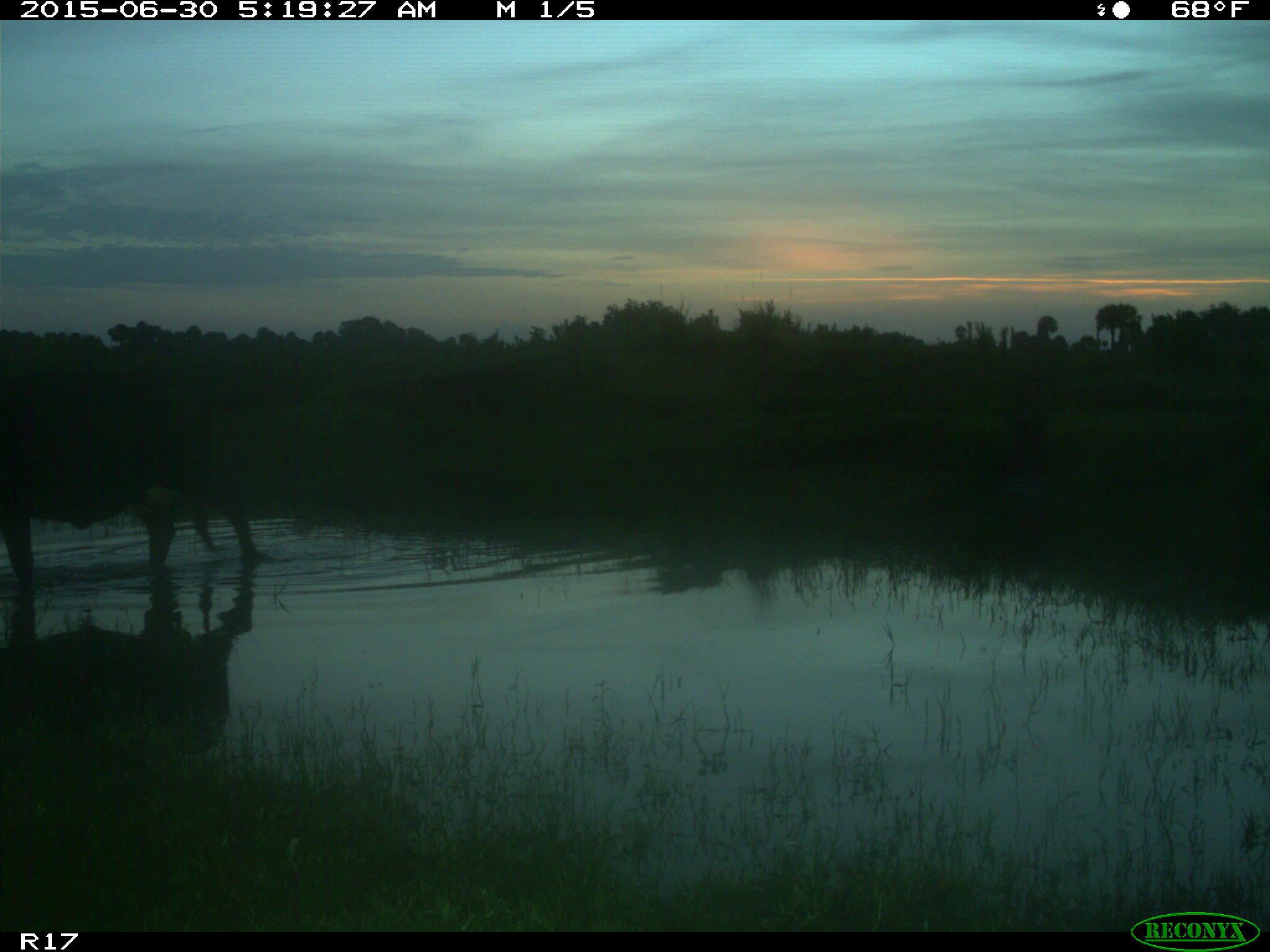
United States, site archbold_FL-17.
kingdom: Animalia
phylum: Chordata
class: Mammalia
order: Artiodactyla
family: Bovidae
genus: Bos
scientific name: Bos taurus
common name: domestic cow